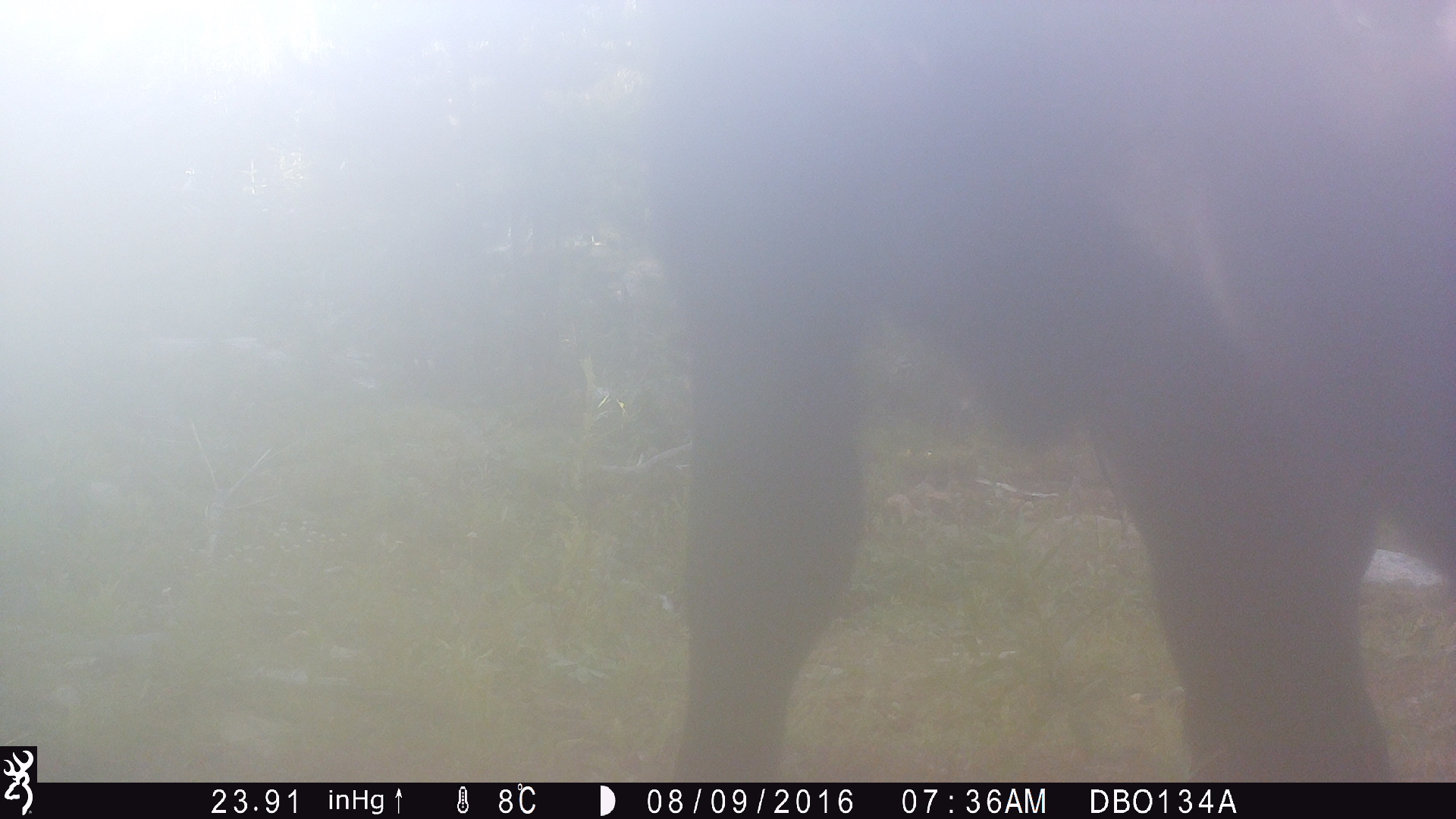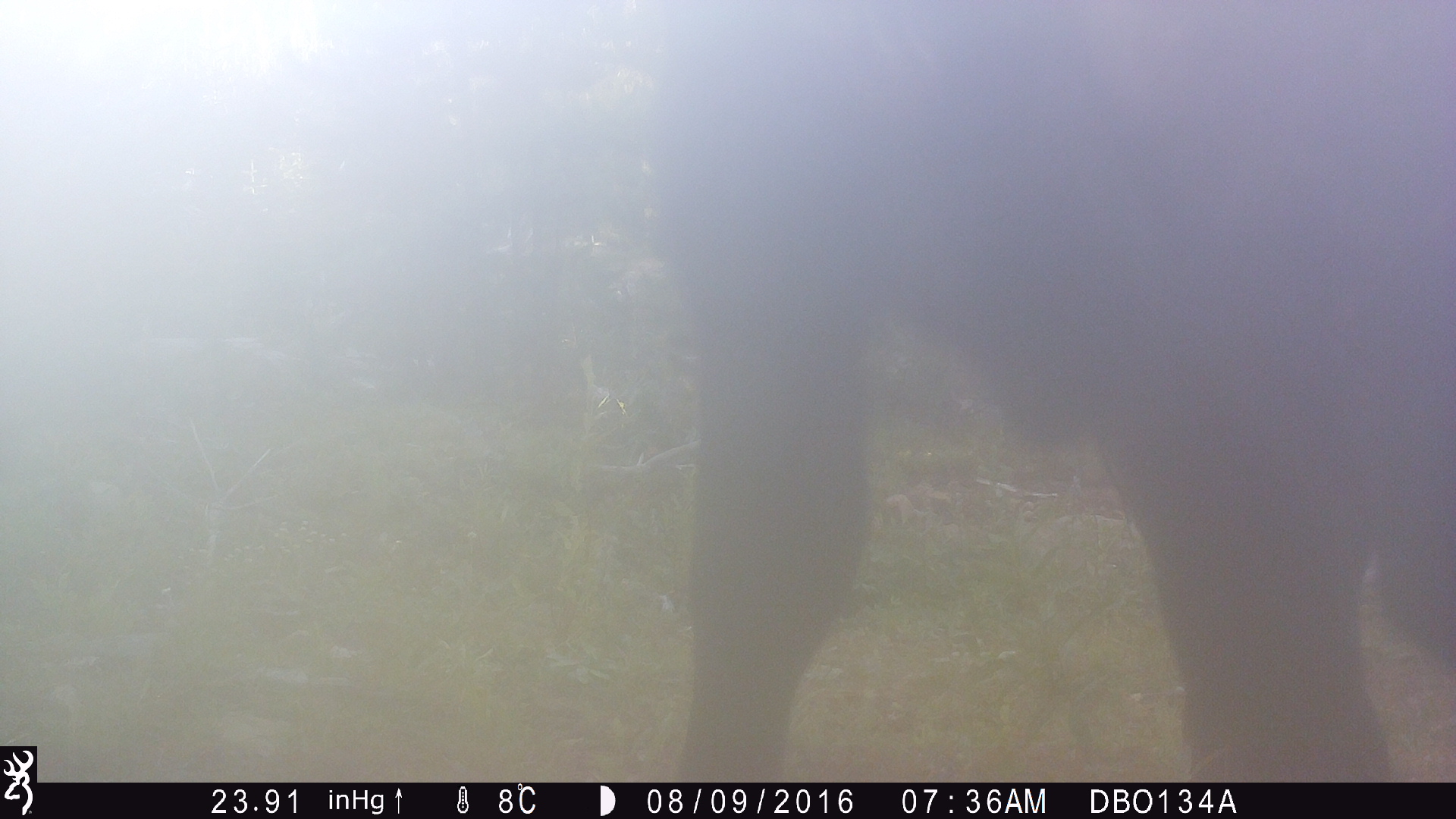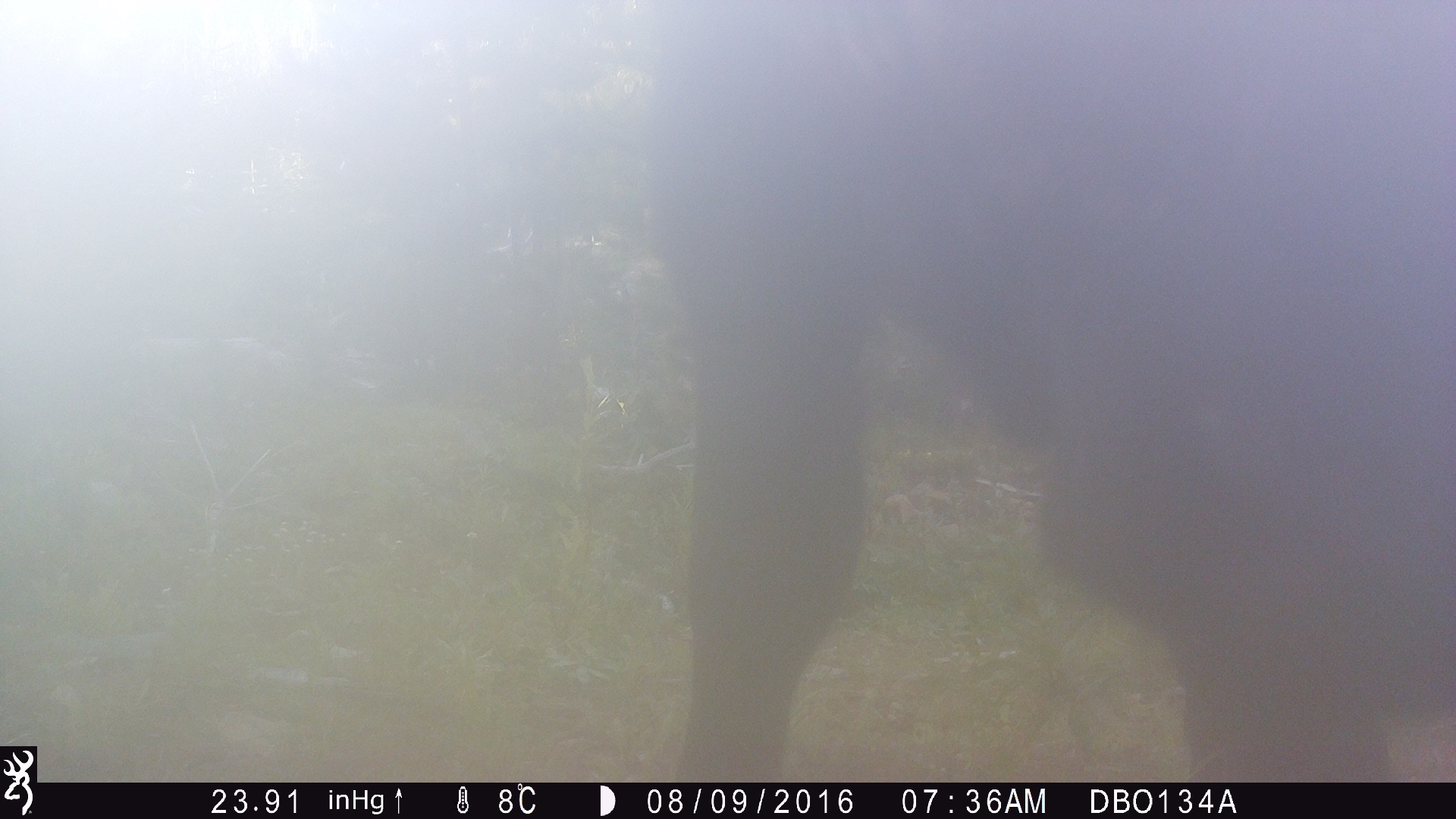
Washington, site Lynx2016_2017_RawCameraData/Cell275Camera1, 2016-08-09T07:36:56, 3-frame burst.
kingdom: Animalia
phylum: Chordata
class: Mammalia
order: Artiodactyla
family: Bovidae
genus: Bos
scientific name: Bos taurus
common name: domestic cattle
Domestic cattle (Bos taurus). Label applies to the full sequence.